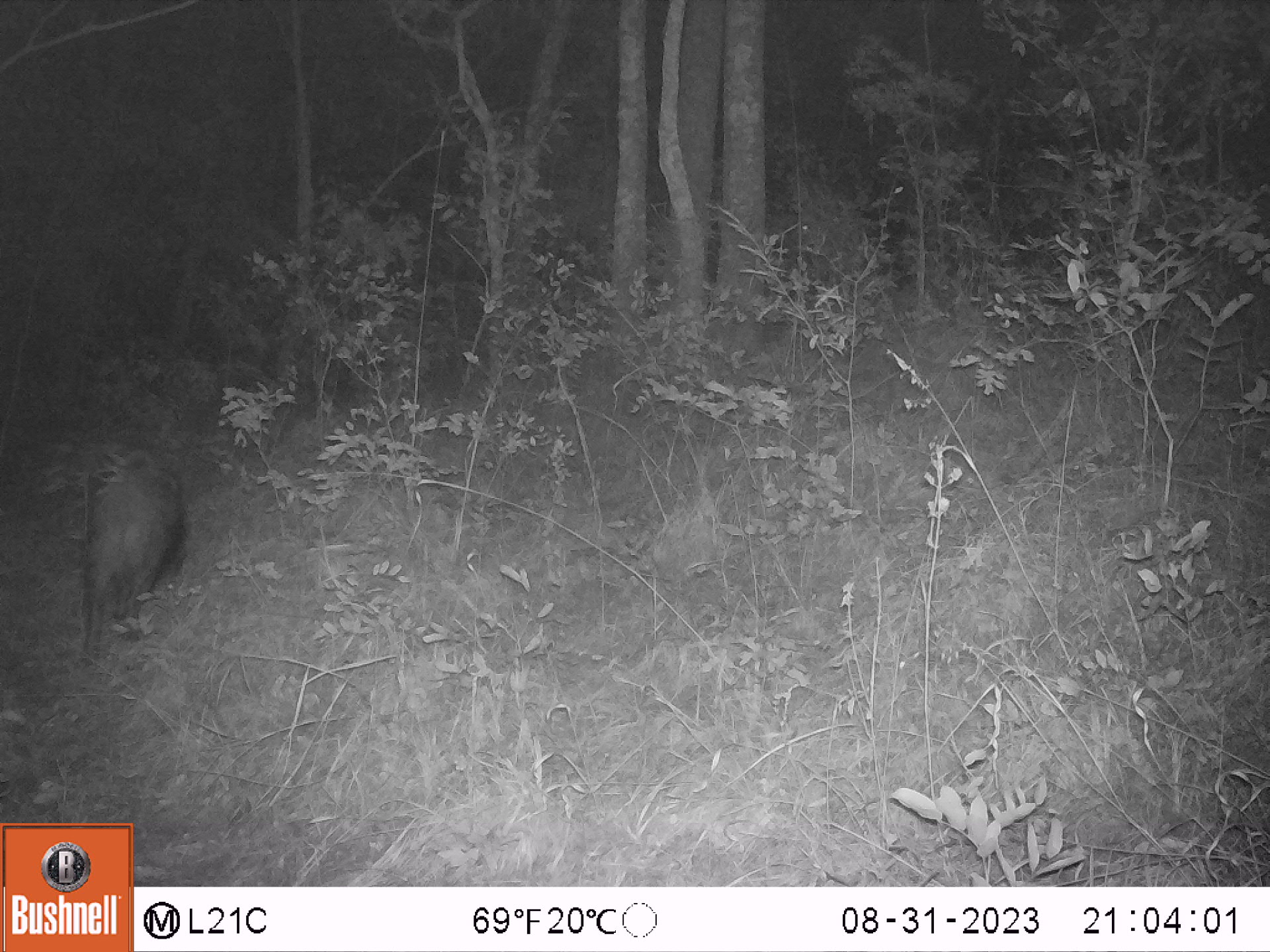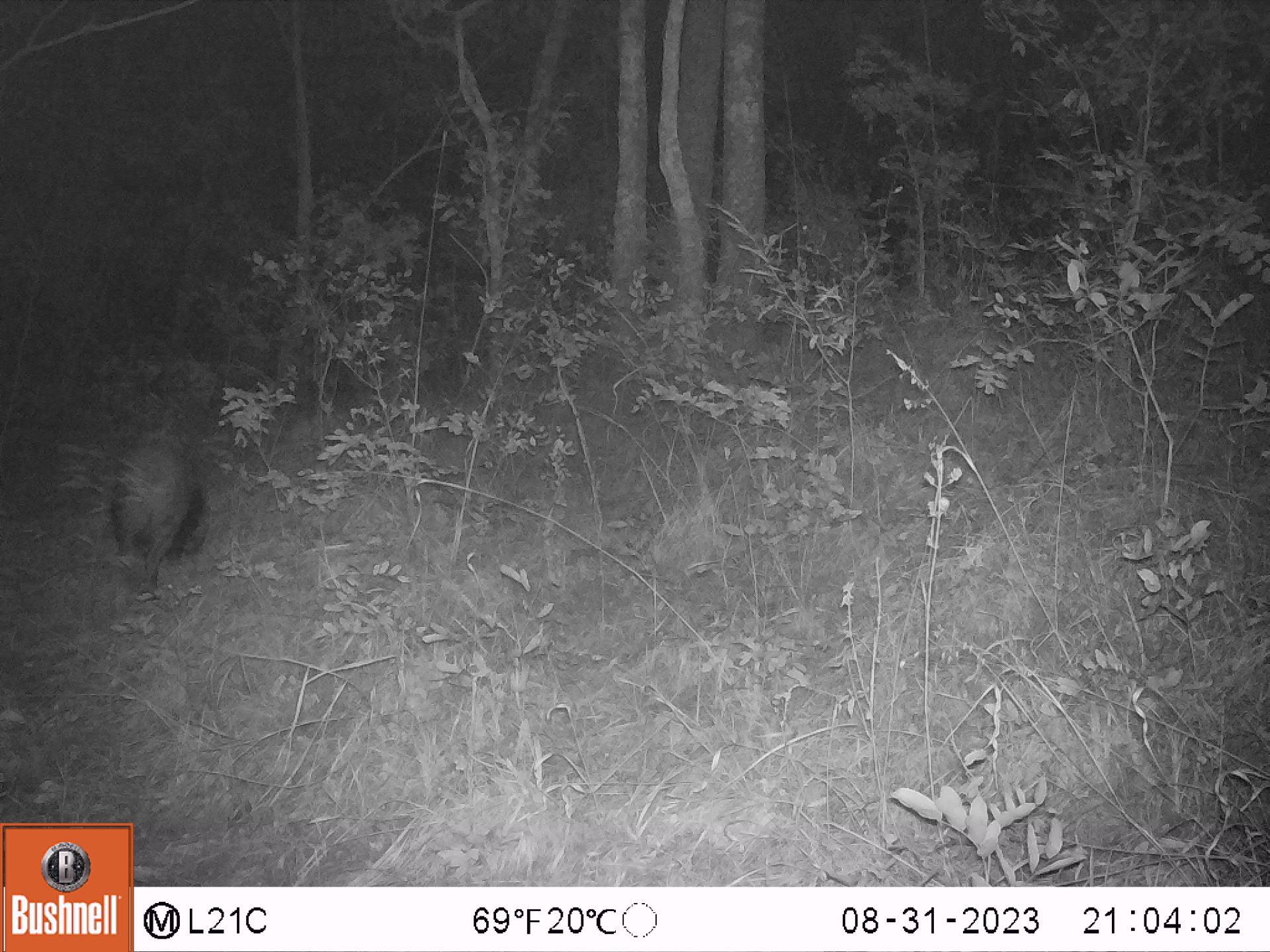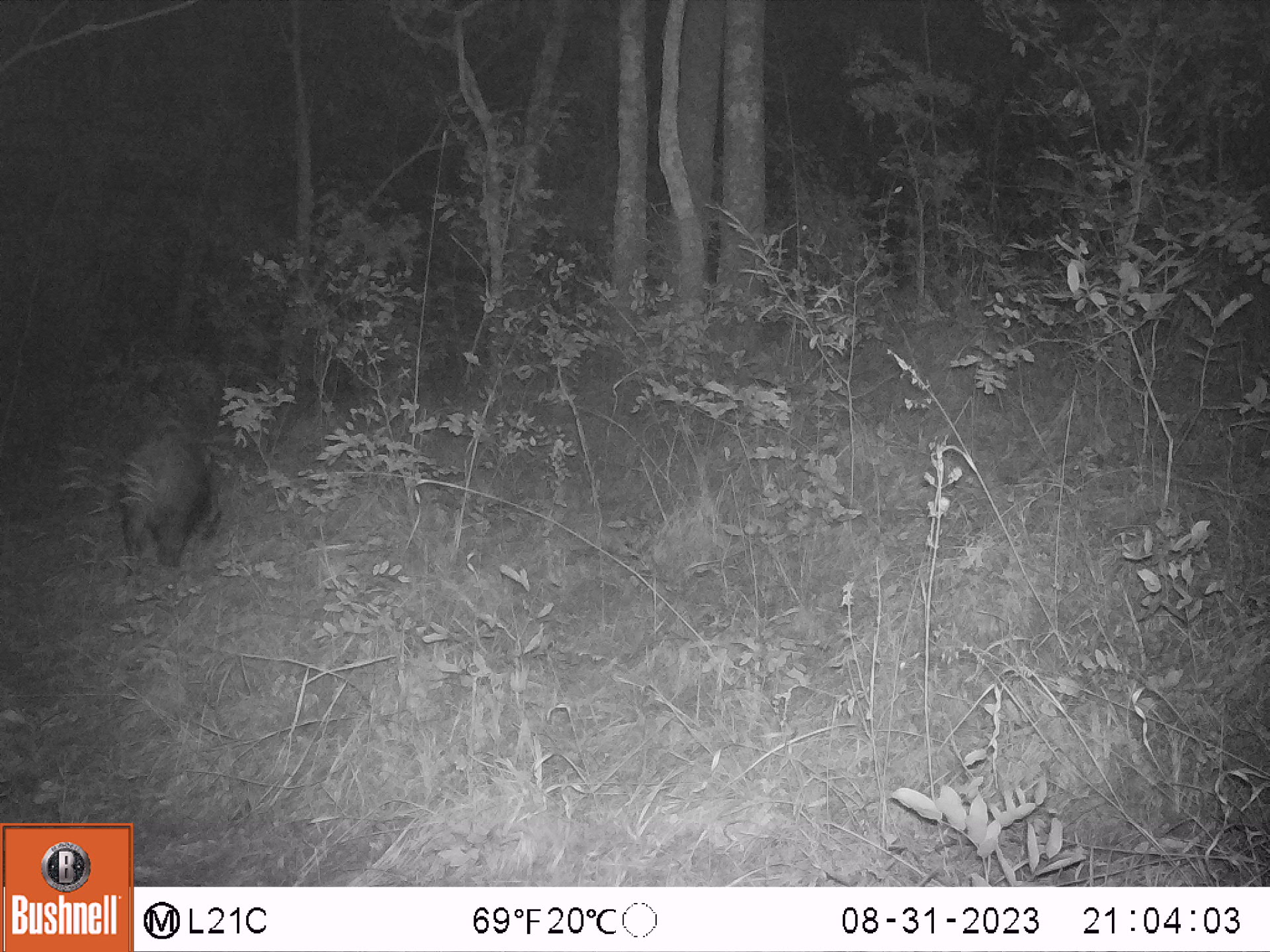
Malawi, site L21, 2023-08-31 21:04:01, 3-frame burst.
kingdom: Animalia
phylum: Chordata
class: Mammalia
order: Artiodactyla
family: Suidae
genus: Potamochoerus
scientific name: Potamochoerus larvatus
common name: bushpig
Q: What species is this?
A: Bushpig (Potamochoerus larvatus).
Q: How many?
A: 1.